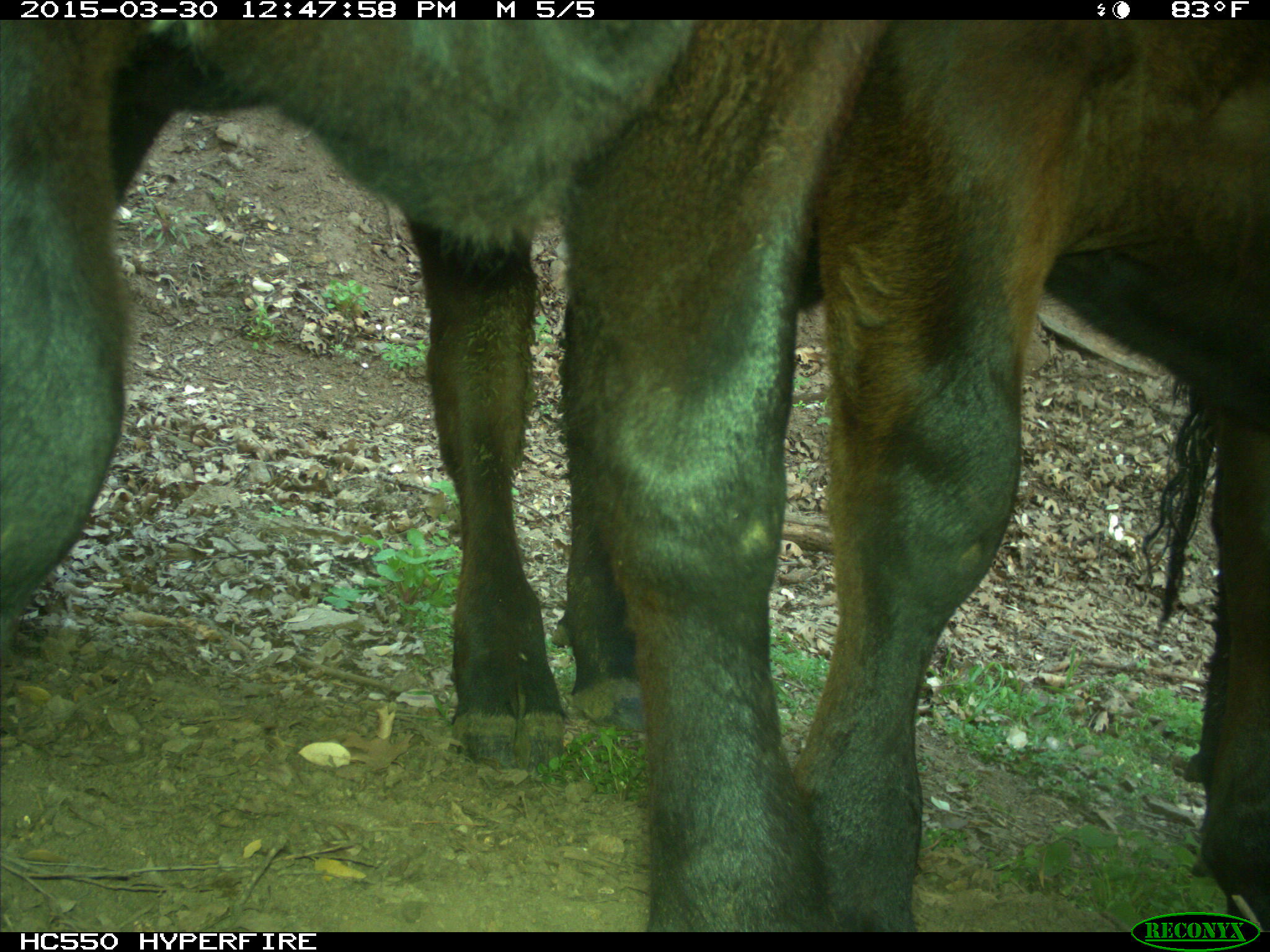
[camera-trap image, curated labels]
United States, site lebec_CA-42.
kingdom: Animalia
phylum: Chordata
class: Mammalia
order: Artiodactyla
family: Bovidae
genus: Bos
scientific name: Bos taurus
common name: domestic cow